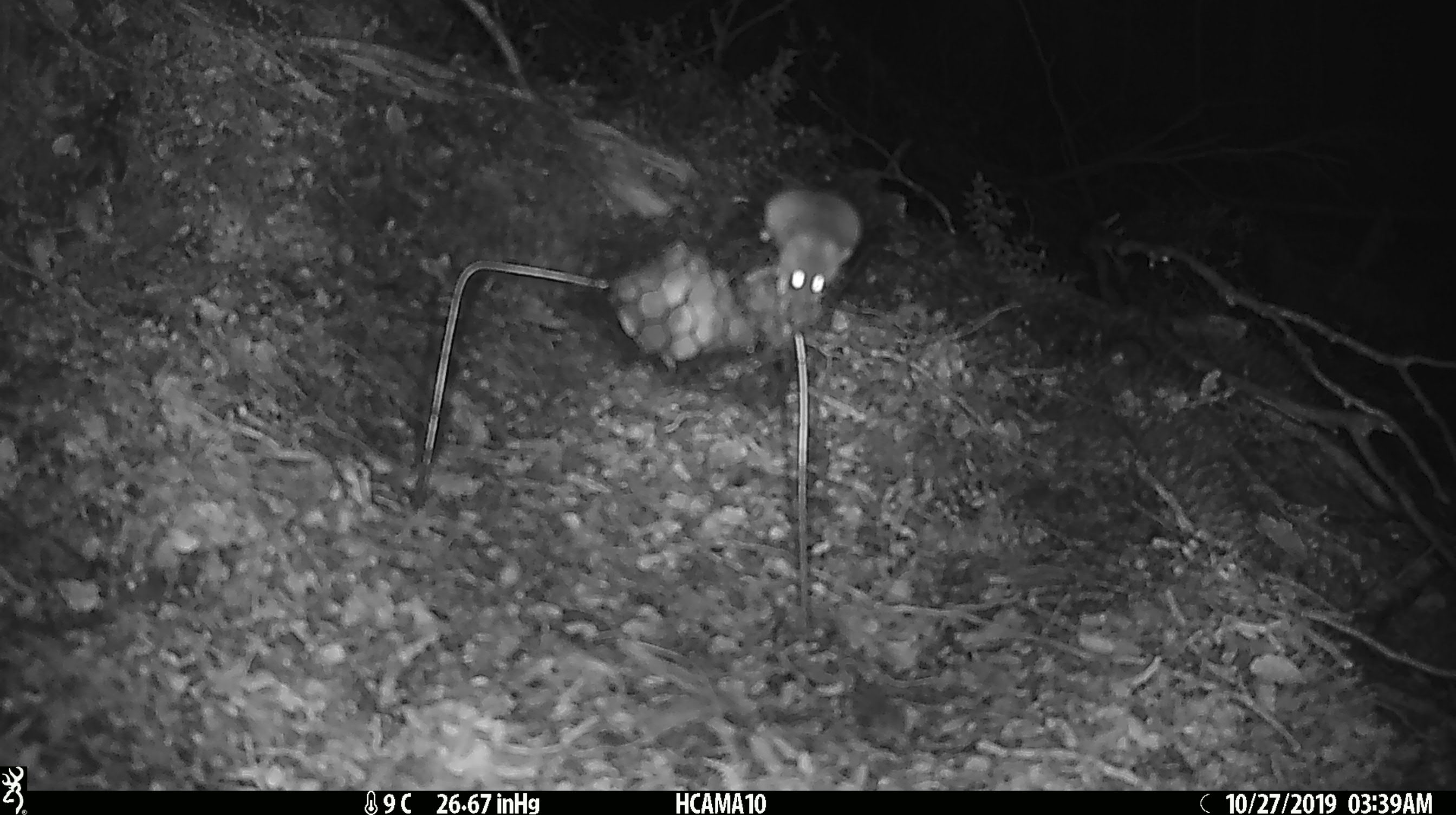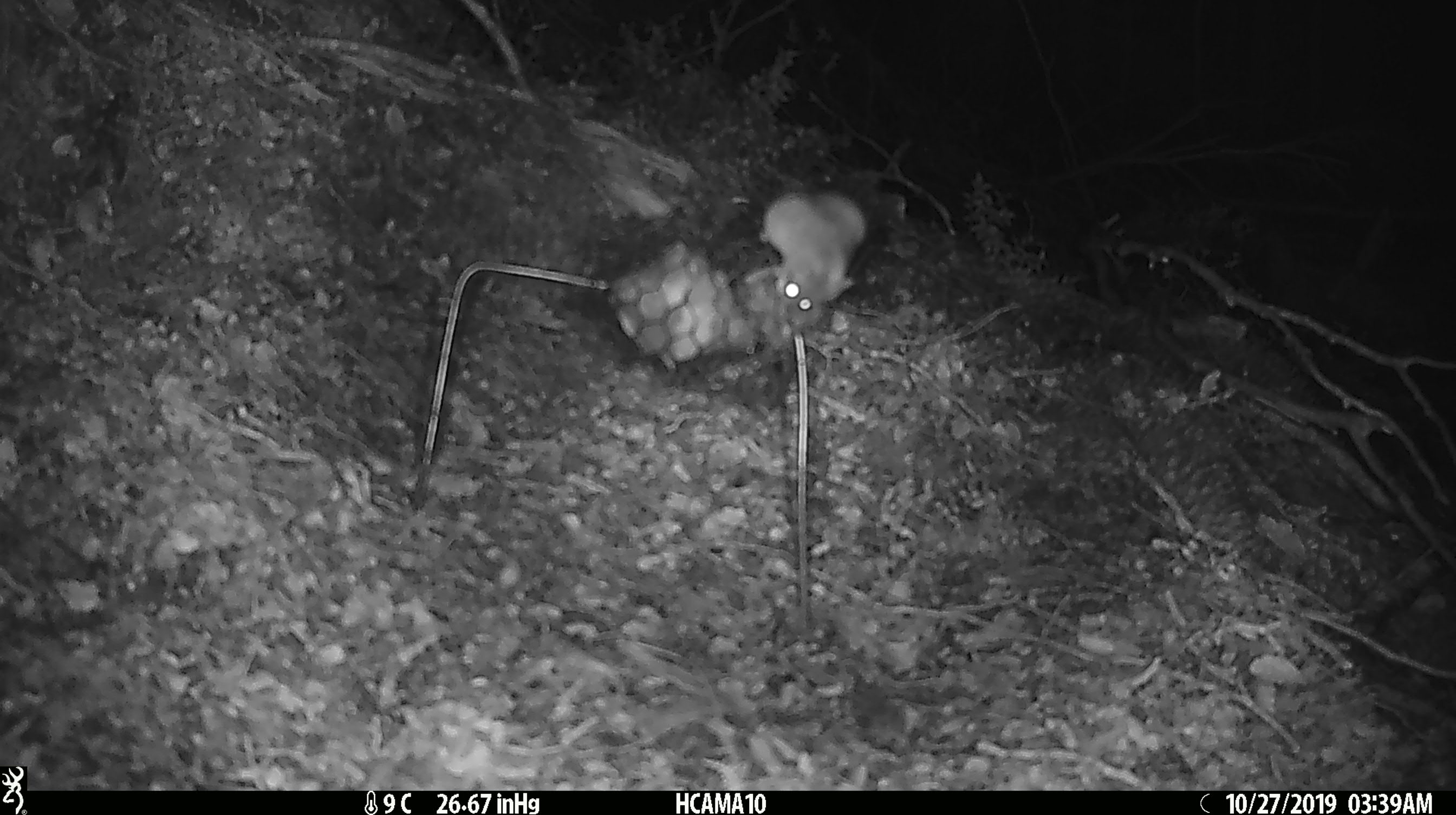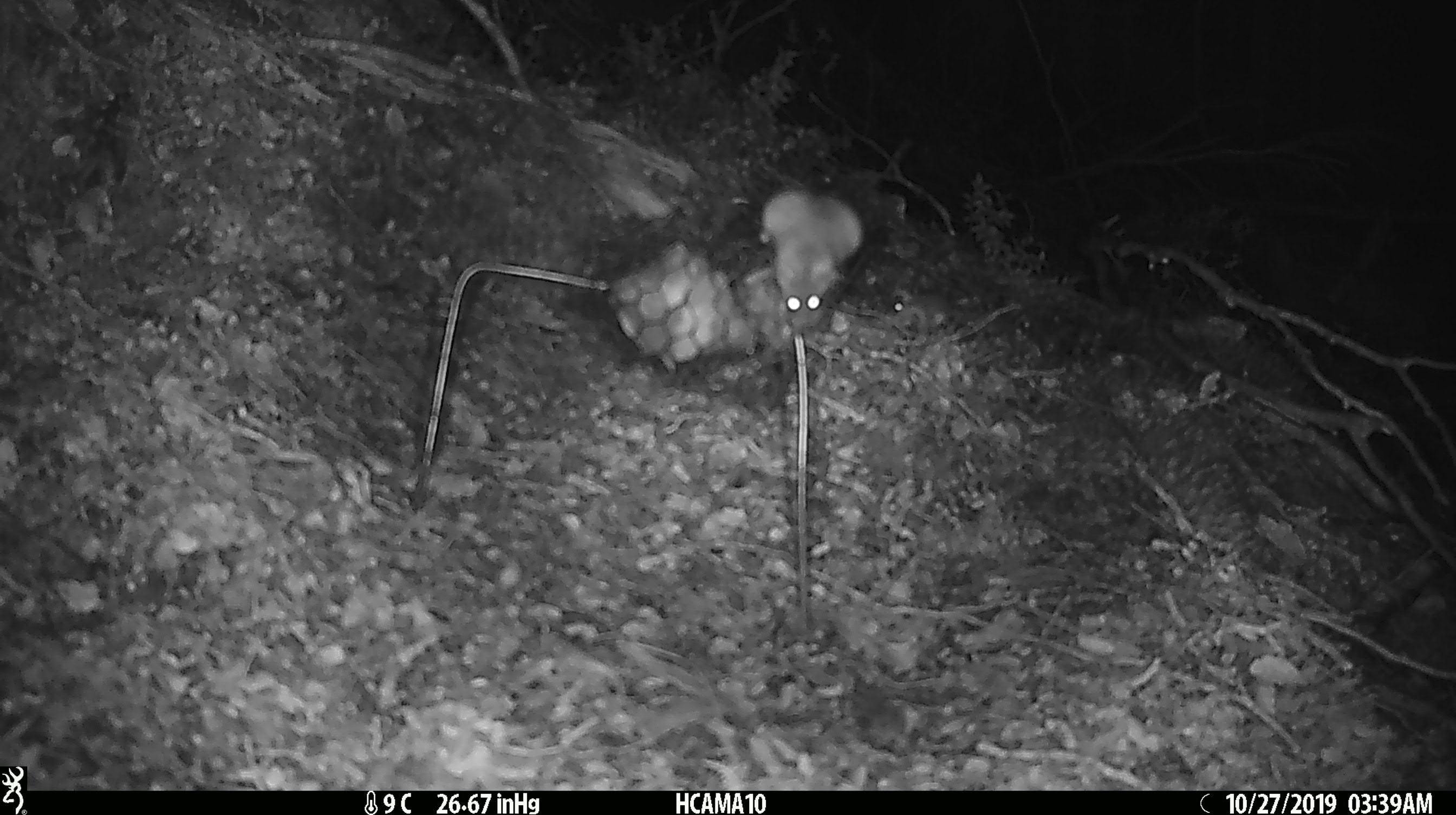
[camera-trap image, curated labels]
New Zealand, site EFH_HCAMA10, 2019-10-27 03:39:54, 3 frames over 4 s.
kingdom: Animalia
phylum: Chordata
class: Mammalia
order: Rodentia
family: Muridae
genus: Mus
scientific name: Mus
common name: mouse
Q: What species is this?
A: Mouse (Mus).